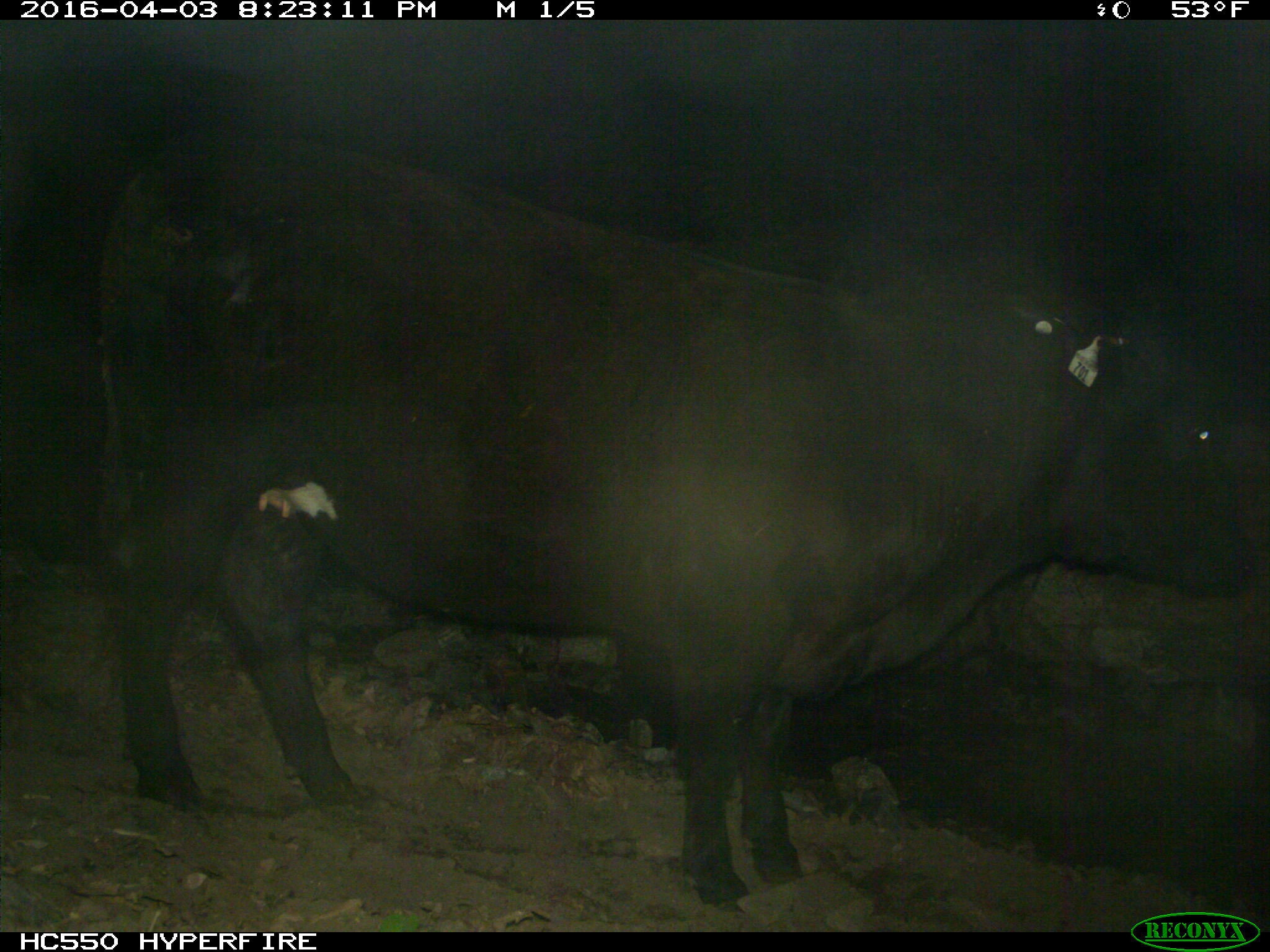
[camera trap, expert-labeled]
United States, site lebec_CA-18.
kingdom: Animalia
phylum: Chordata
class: Mammalia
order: Artiodactyla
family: Bovidae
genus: Bos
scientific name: Bos taurus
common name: domestic cow